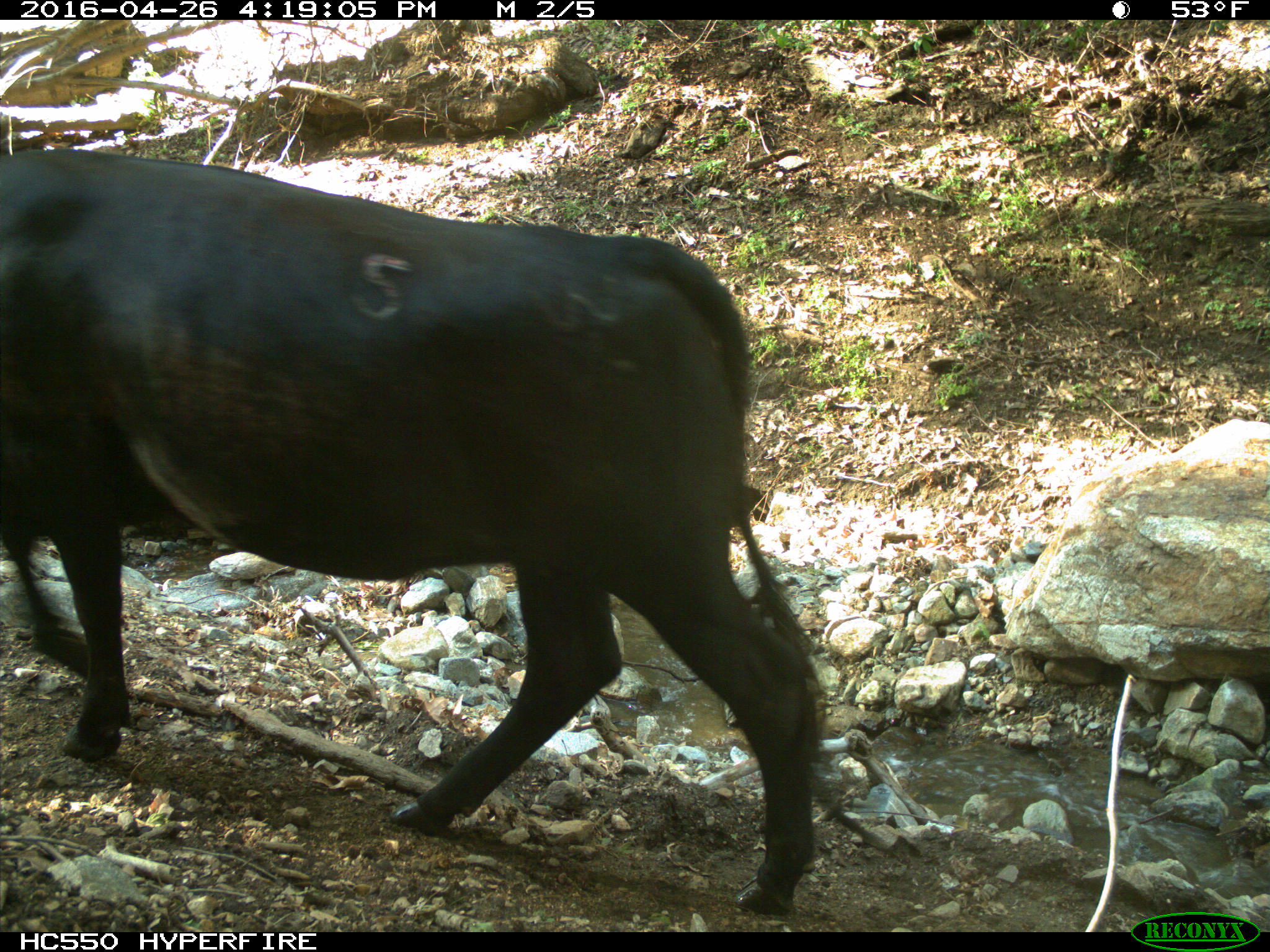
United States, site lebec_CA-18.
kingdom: Animalia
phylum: Chordata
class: Mammalia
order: Artiodactyla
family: Bovidae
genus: Bos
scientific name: Bos taurus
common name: domestic cow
Bos taurus (domestic cow).